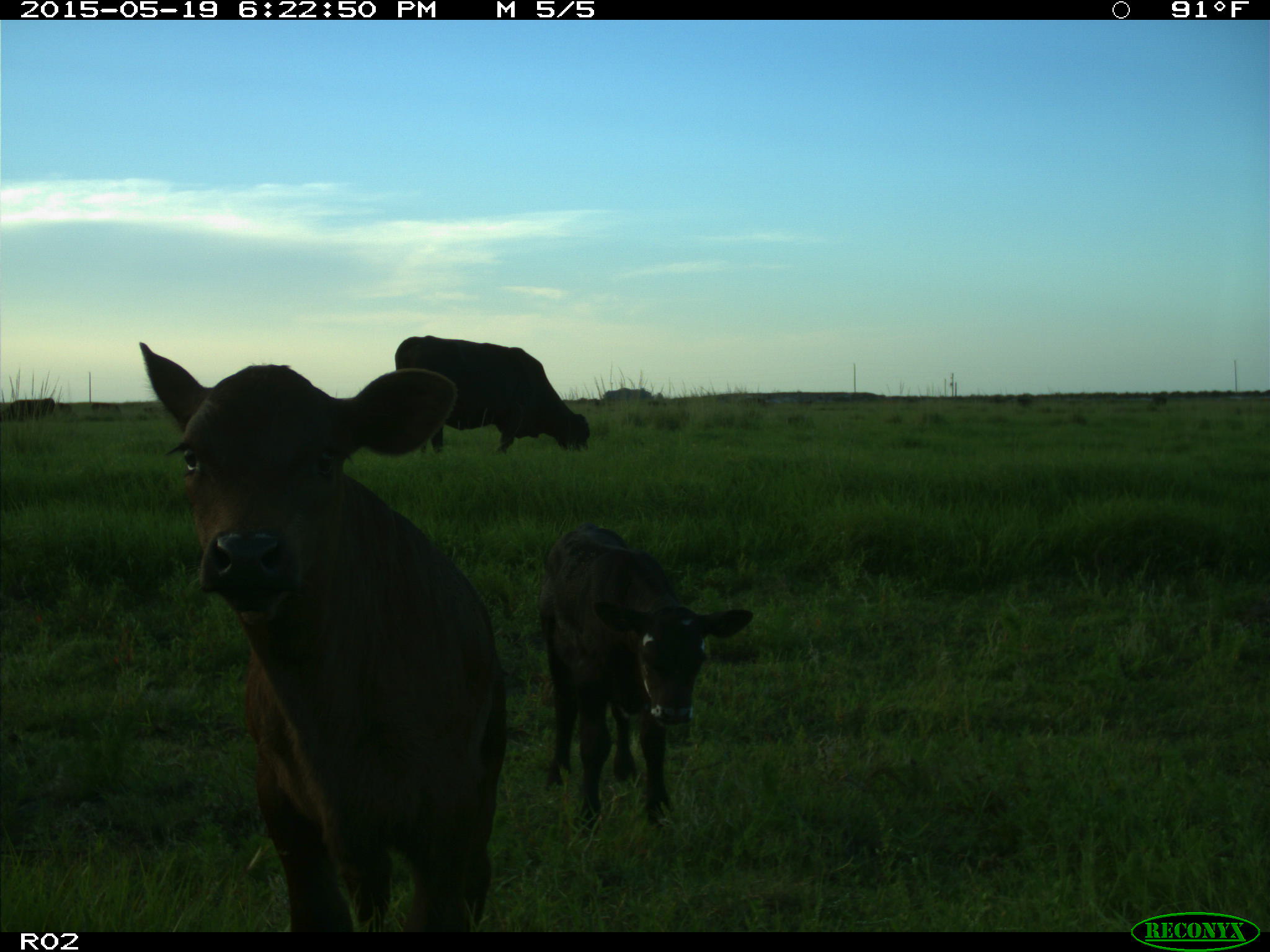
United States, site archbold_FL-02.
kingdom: Animalia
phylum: Chordata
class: Mammalia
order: Artiodactyla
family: Bovidae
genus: Bos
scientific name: Bos taurus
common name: domestic cow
Bos taurus (domestic cow).